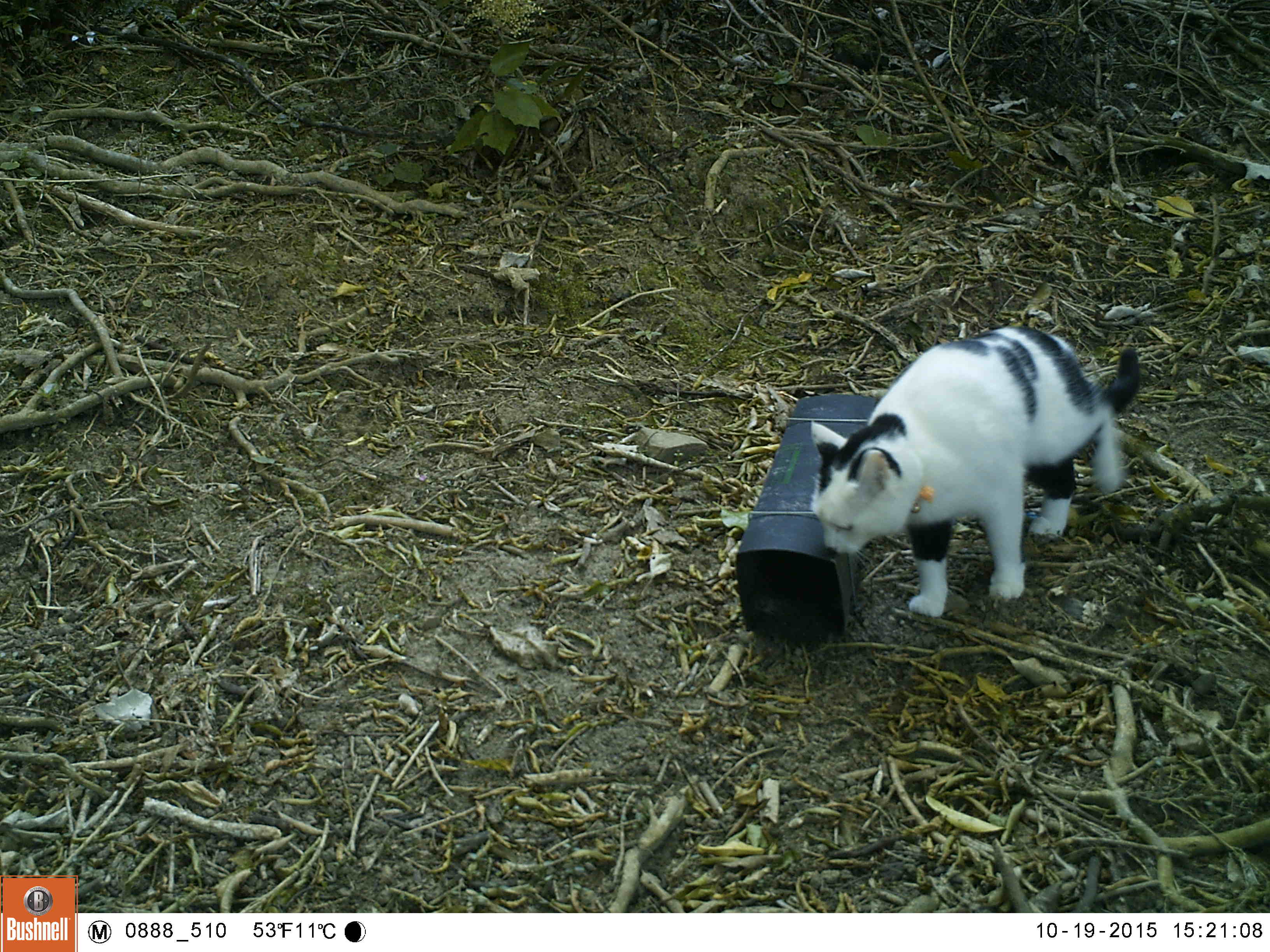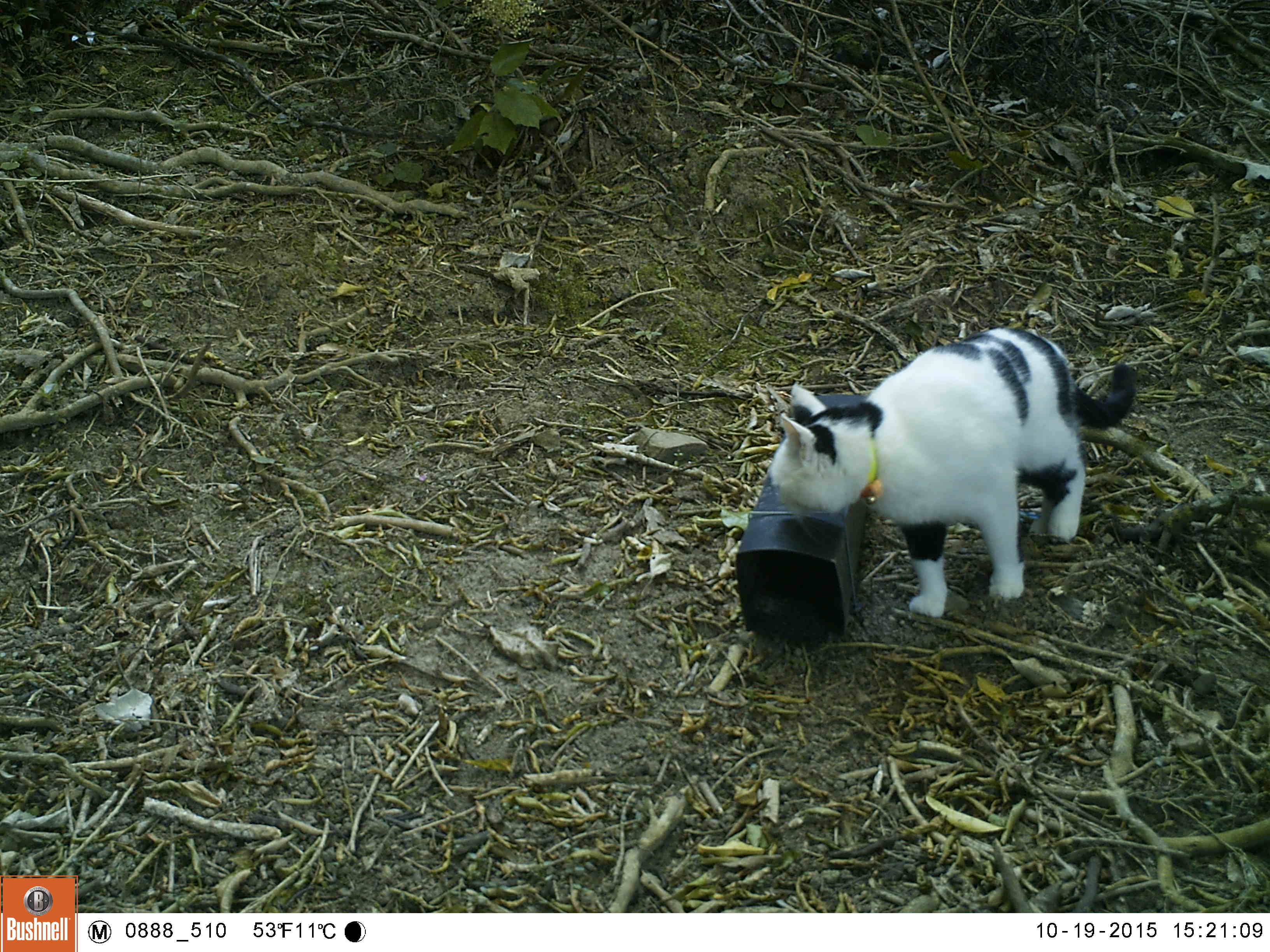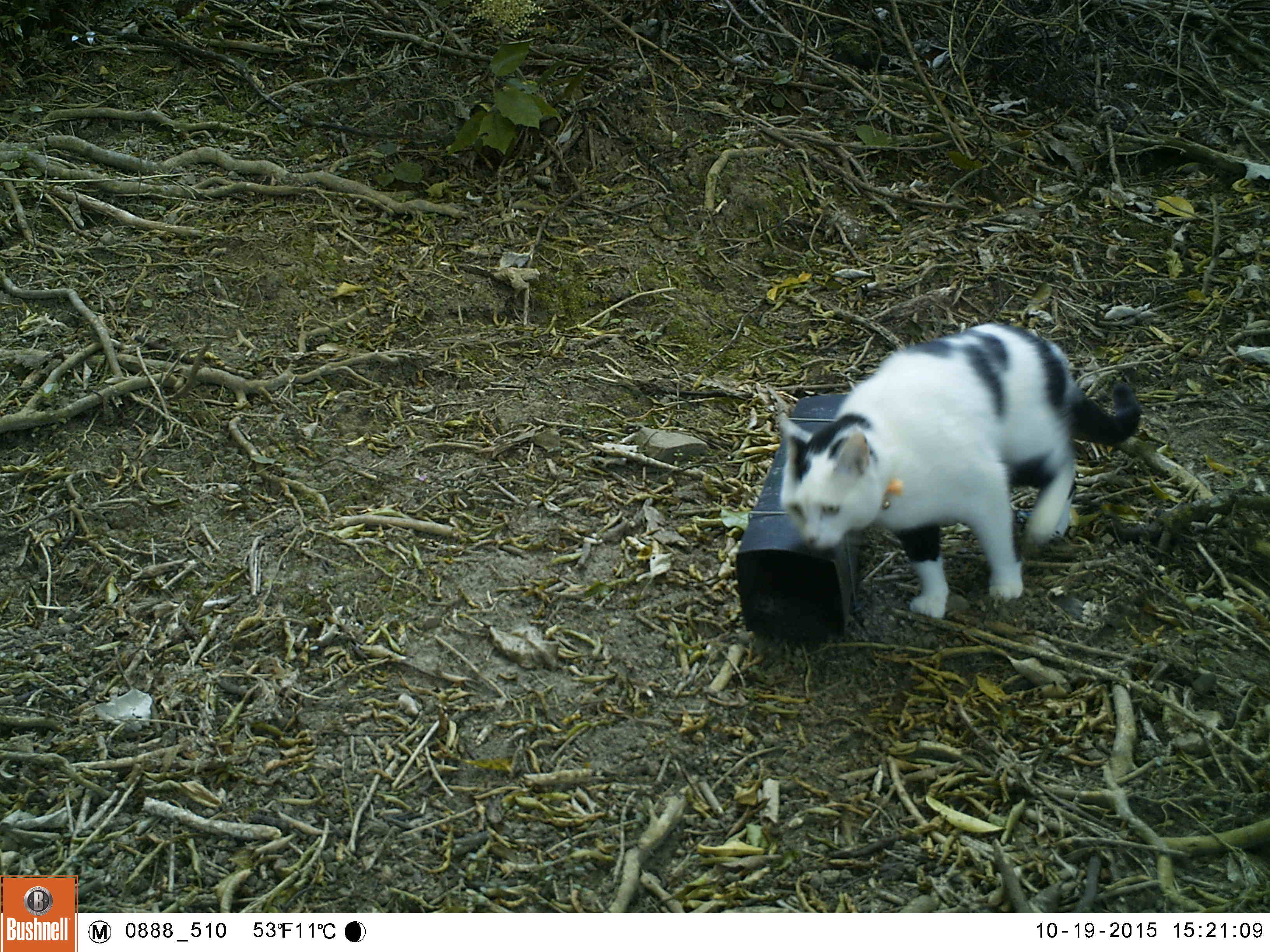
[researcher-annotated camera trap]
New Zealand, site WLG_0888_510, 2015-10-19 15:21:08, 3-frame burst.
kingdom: Animalia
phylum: Chordata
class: Mammalia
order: Carnivora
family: Felidae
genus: Felis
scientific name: Felis catus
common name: domestic cat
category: cat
Cat (domestic cat) (Felis catus).